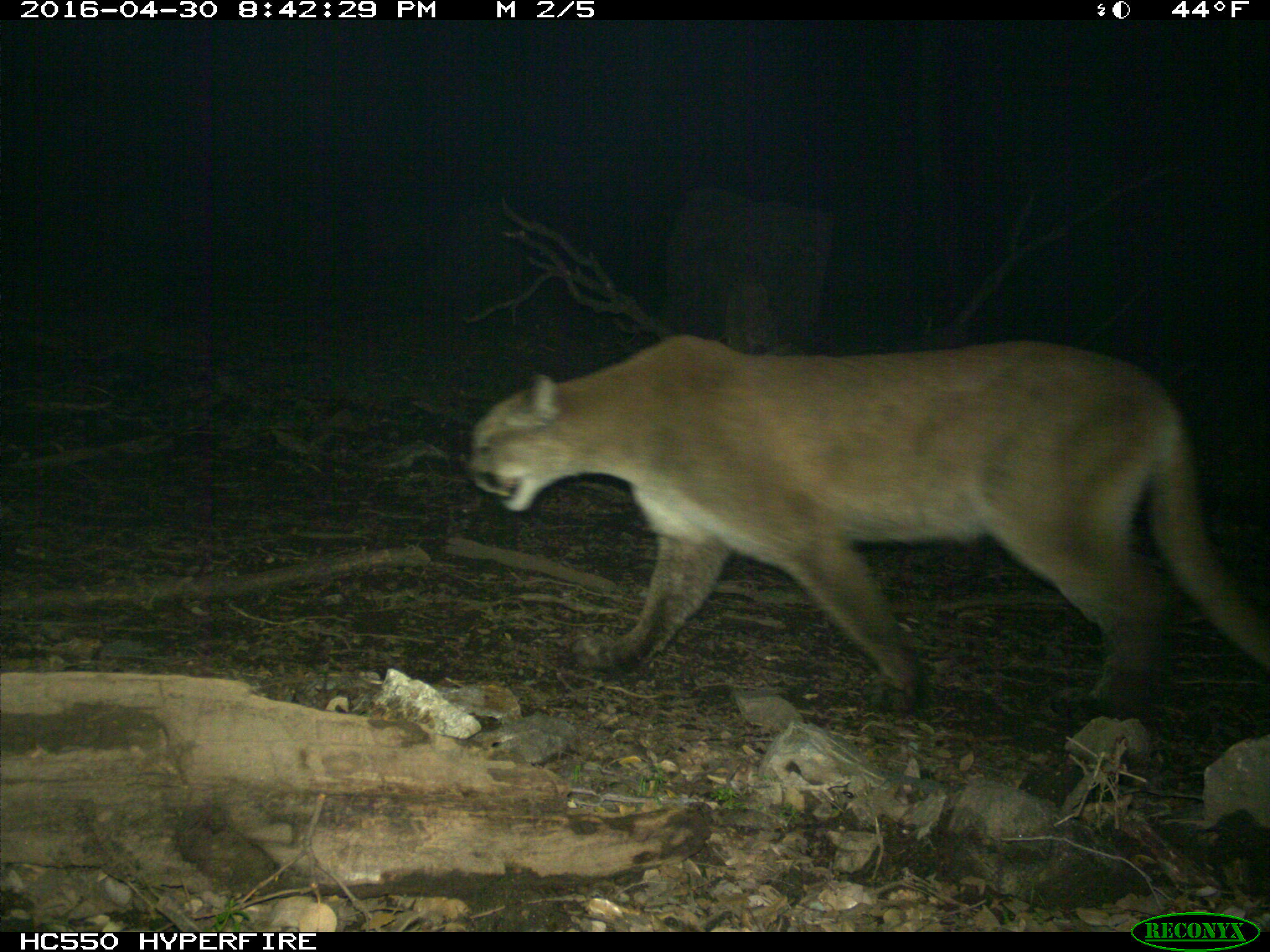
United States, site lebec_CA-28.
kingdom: Animalia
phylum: Chordata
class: Mammalia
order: Carnivora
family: Felidae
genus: Puma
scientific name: Puma concolor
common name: mountain lion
Puma concolor (mountain lion).